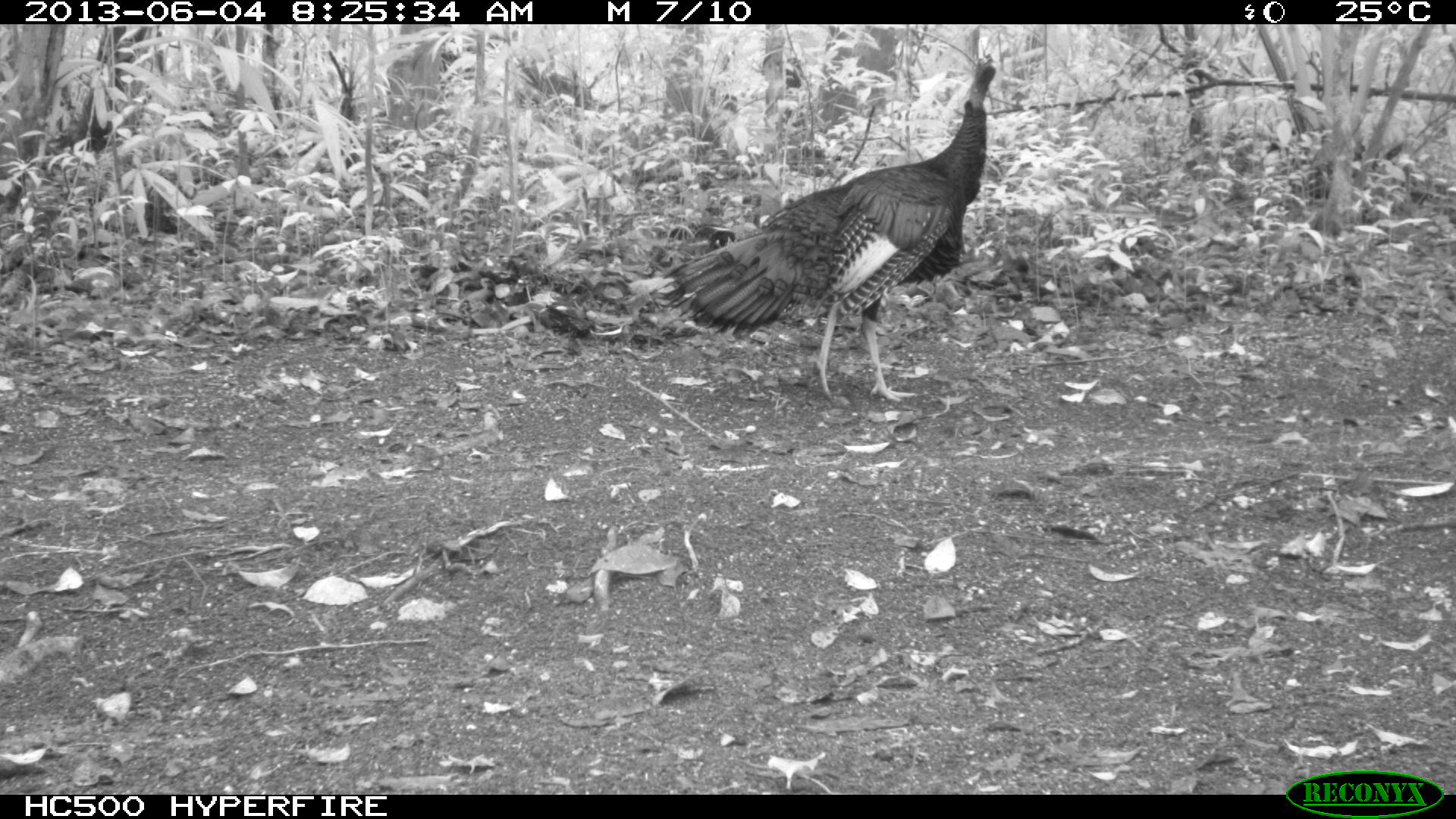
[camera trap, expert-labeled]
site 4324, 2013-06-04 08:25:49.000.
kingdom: Animalia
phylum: Chordata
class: Aves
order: Galliformes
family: Phasianidae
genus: Meleagris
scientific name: Meleagris ocellata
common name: ocellated turkey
Meleagris ocellata (ocellated turkey), count 2.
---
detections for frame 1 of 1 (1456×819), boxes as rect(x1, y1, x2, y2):
meleagris ocellata: rect(653, 49, 994, 398)